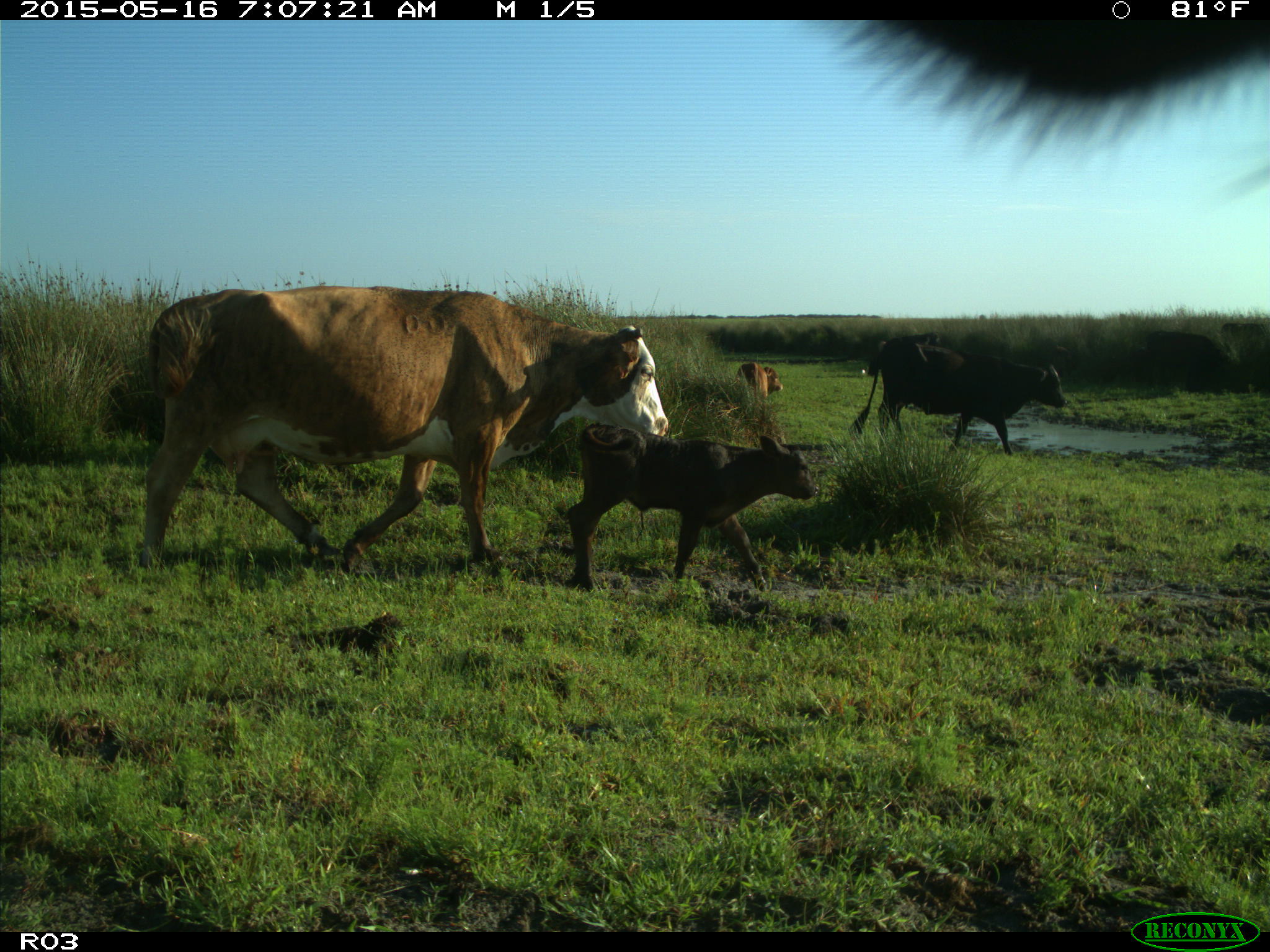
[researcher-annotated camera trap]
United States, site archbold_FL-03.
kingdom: Animalia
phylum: Chordata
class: Mammalia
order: Artiodactyla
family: Bovidae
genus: Bos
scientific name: Bos taurus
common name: domestic cow